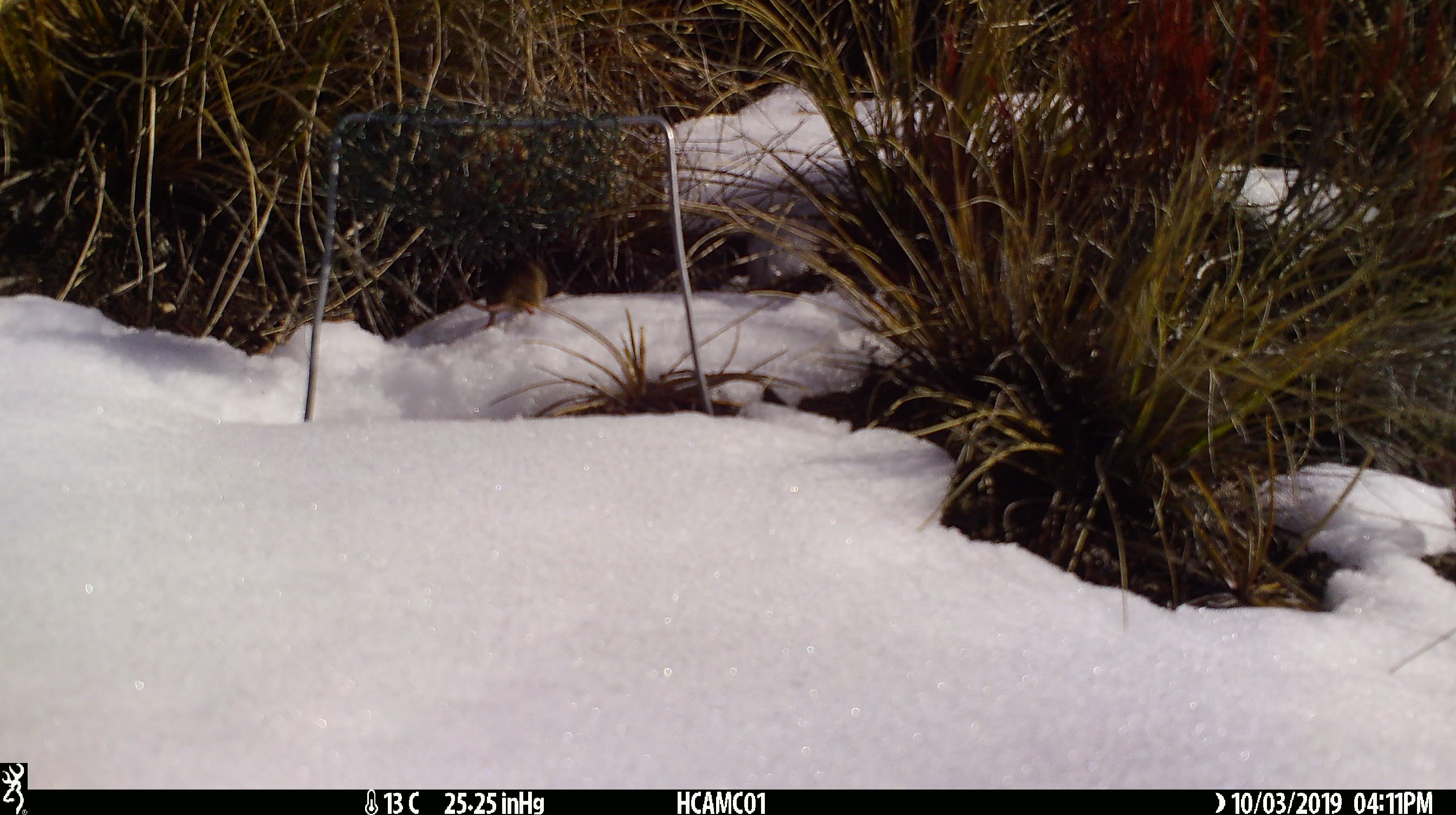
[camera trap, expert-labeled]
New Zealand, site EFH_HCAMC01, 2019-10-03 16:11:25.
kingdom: Animalia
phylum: Chordata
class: Mammalia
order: Rodentia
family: Muridae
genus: Mus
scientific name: Mus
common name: mouse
Mouse (Mus).